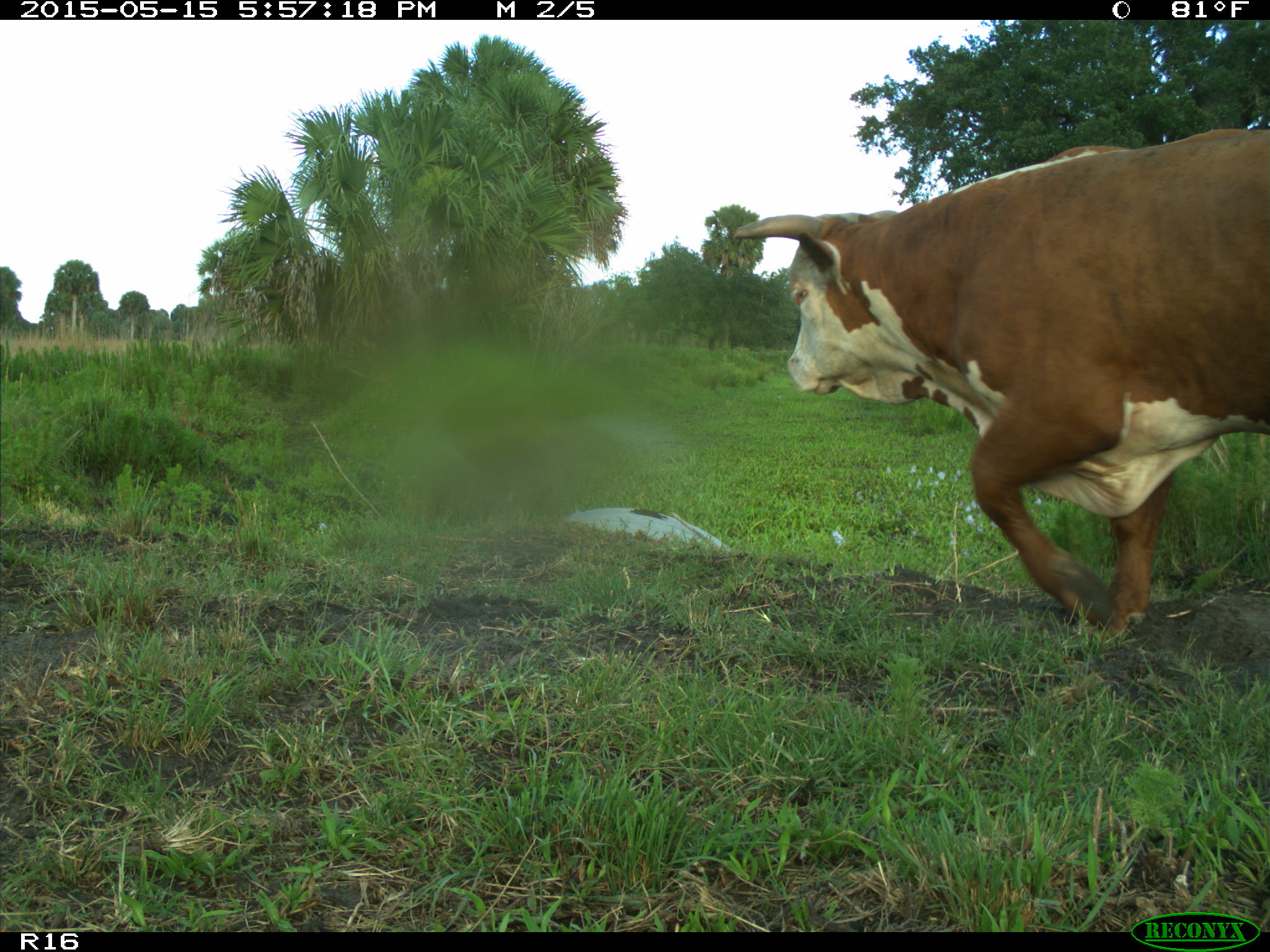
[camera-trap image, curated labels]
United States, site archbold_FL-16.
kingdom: Animalia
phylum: Chordata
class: Mammalia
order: Artiodactyla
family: Bovidae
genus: Bos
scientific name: Bos taurus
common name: domestic cow